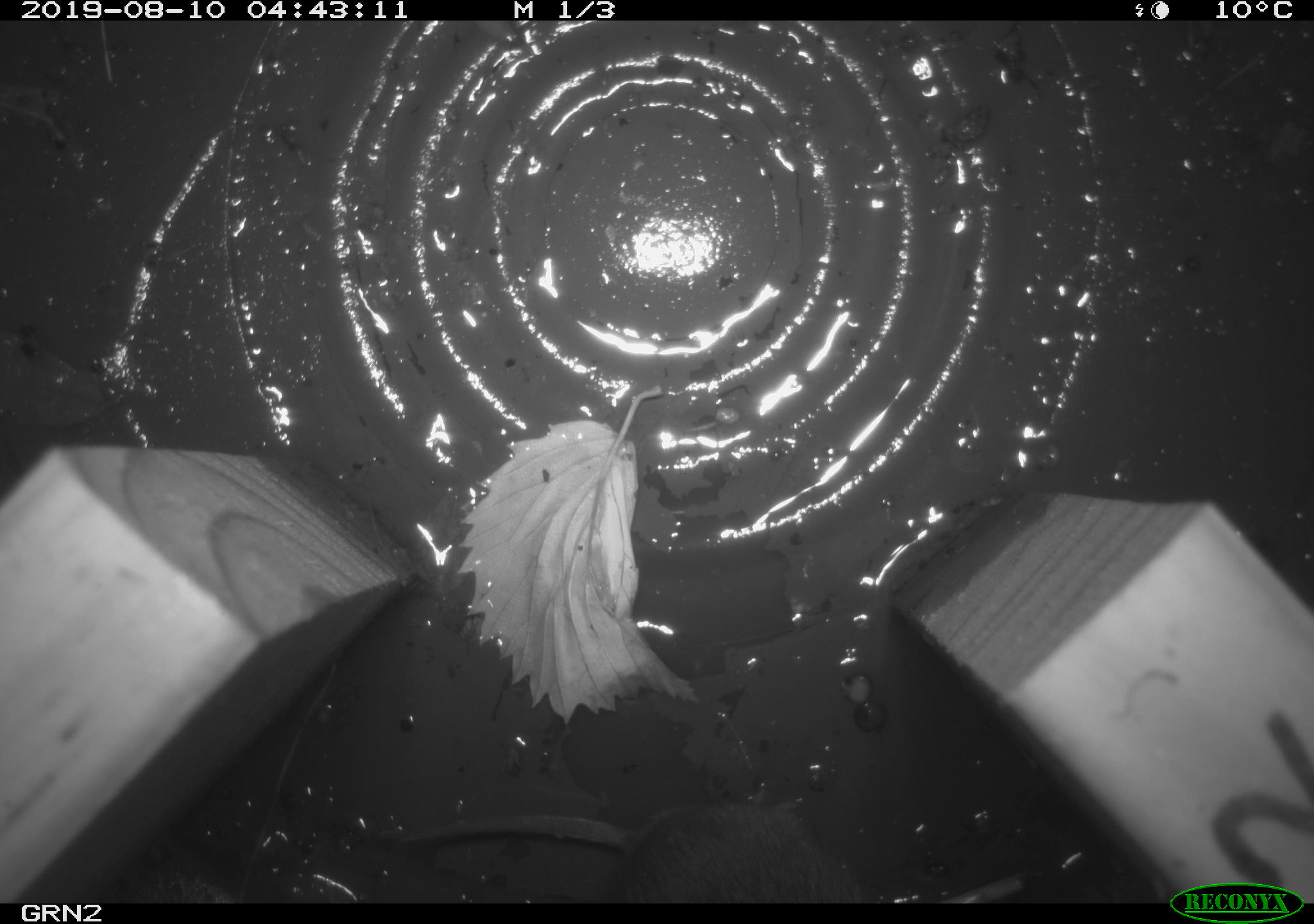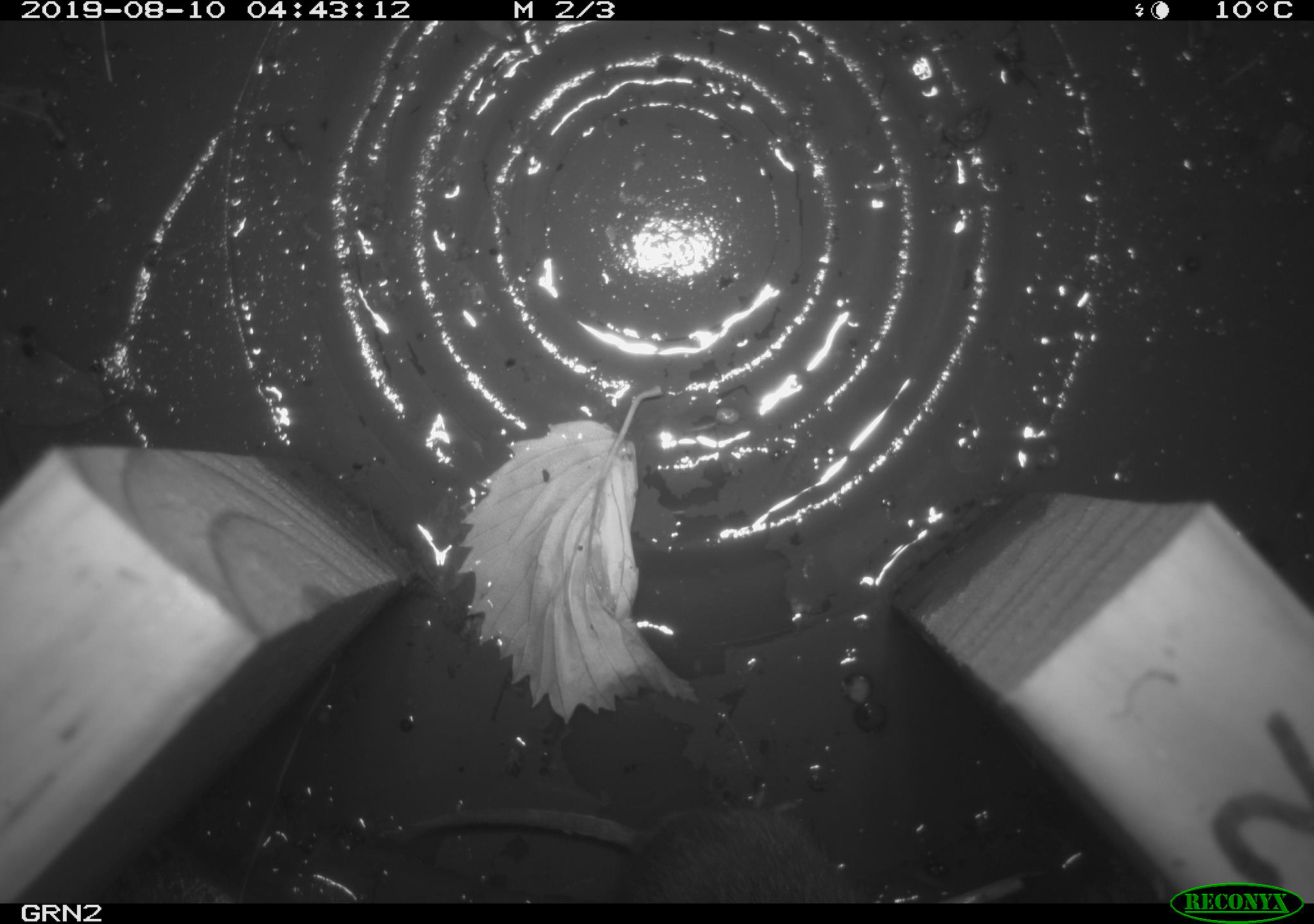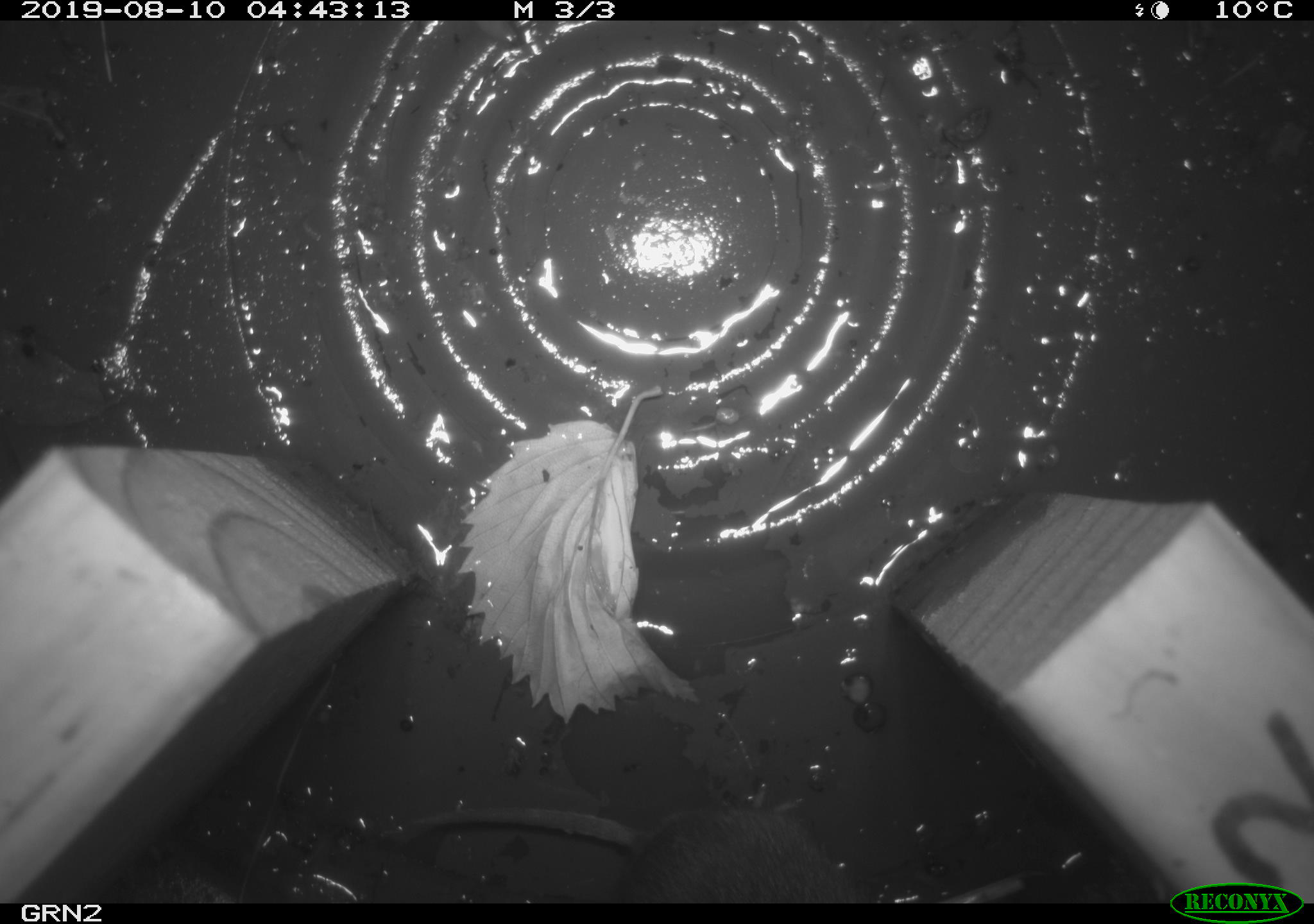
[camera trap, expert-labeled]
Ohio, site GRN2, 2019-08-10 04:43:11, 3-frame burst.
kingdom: Animalia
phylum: Chordata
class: Mammalia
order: Rodentia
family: Cricetidae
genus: Microtus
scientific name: Microtus pennsylvanicus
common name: meadow vole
Meadow vole (Microtus pennsylvanicus).